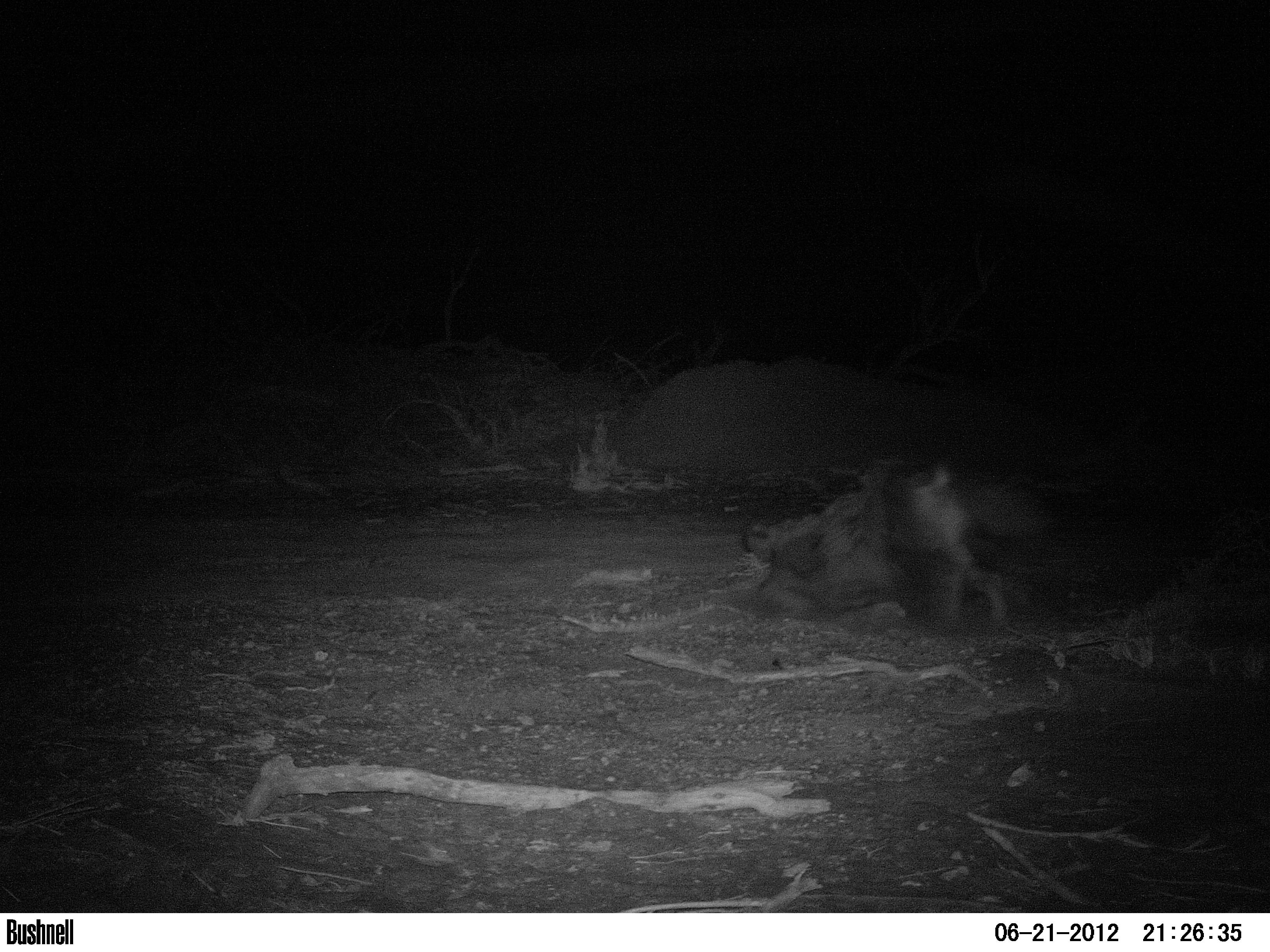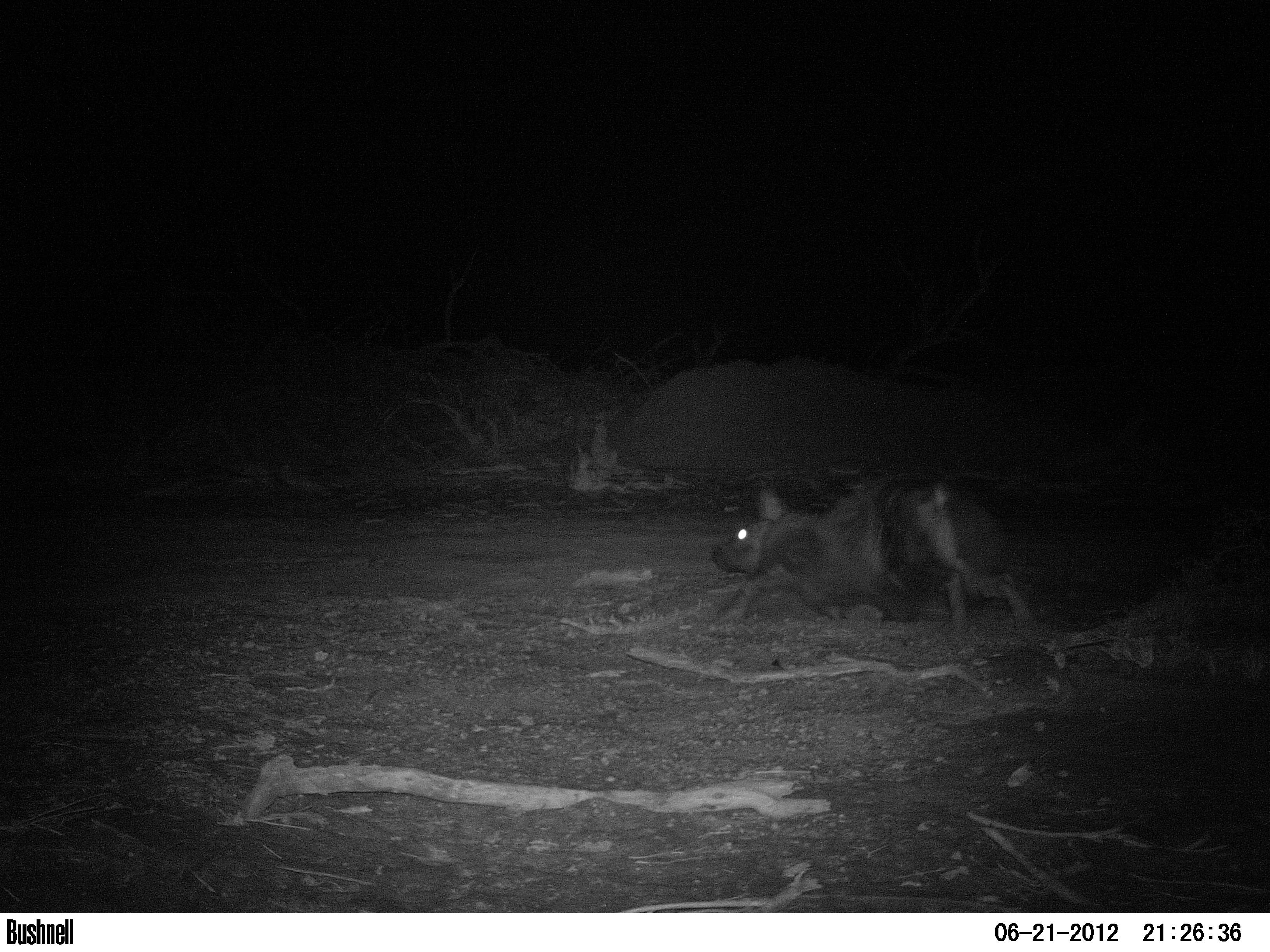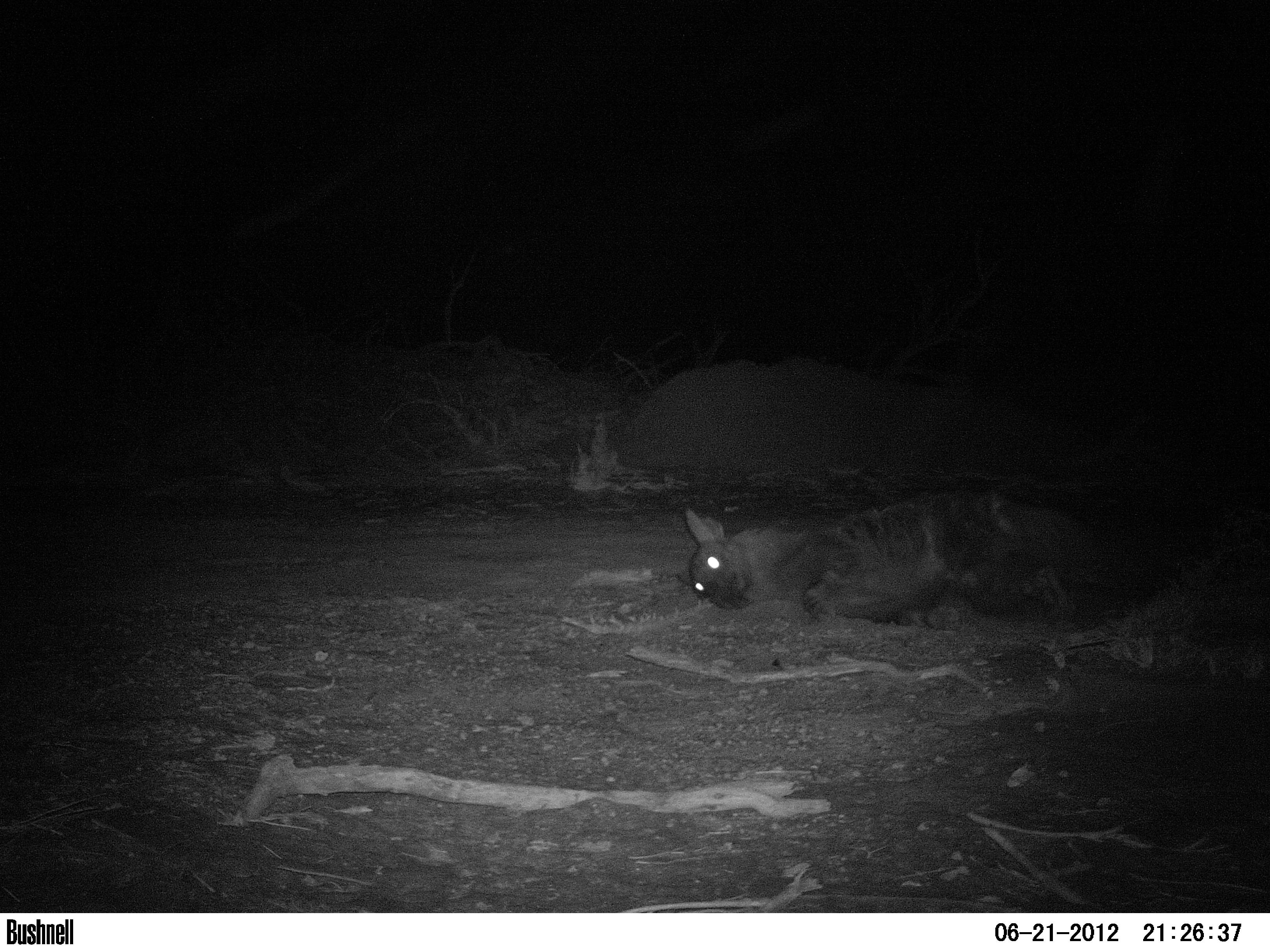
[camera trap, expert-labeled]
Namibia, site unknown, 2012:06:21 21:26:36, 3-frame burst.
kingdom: Animalia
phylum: Chordata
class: Mammalia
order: Carnivora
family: Hyaenidae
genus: Parahyaena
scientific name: Parahyaena brunnea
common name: brown hyena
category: hyaena brunnea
Hyaena brunnea (brown hyena) (Parahyaena brunnea).